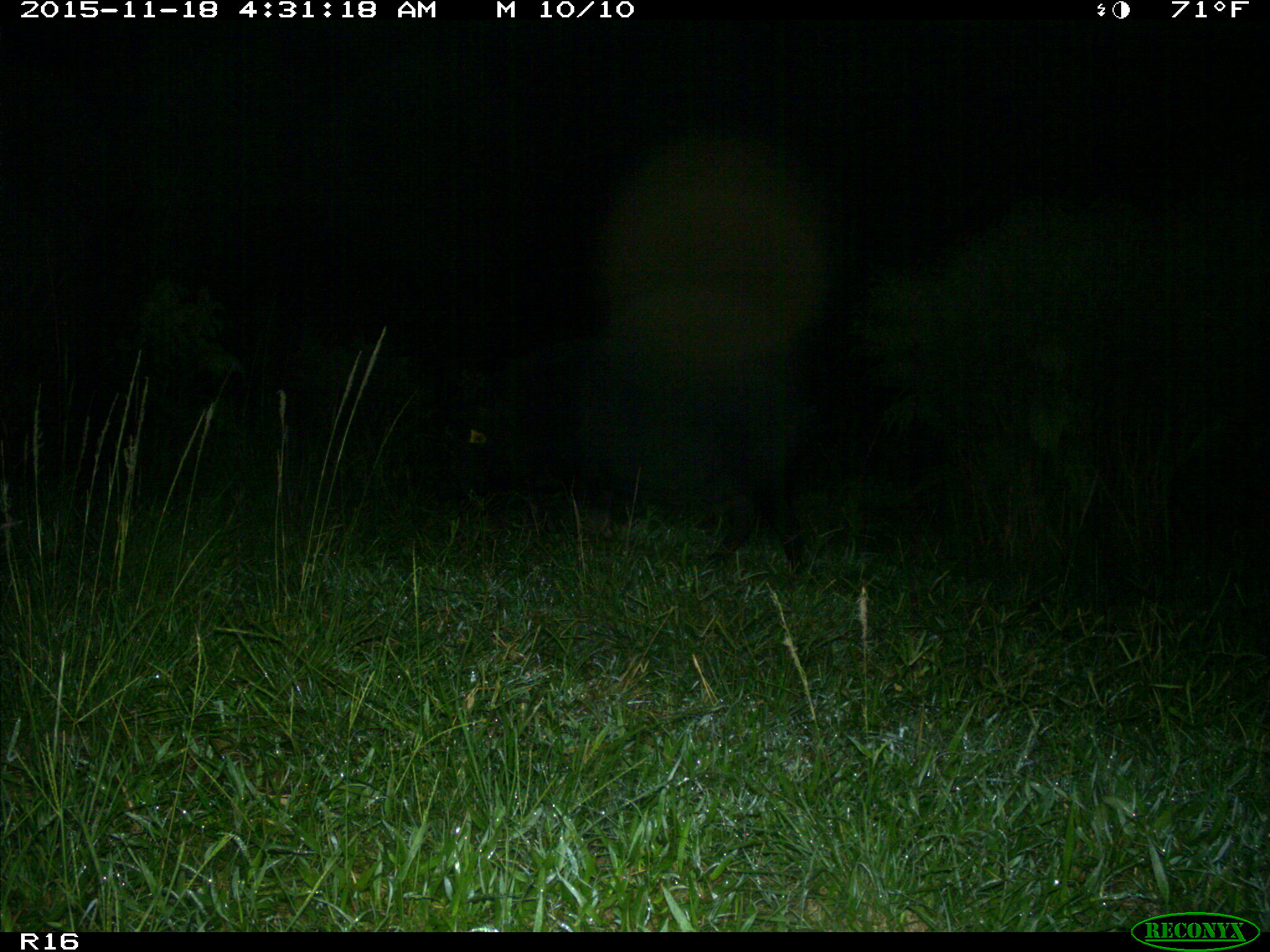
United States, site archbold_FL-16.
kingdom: Animalia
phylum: Chordata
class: Mammalia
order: Artiodactyla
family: Suidae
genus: Sus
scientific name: Sus scrofa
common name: wild boar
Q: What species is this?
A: Sus scrofa (wild boar).